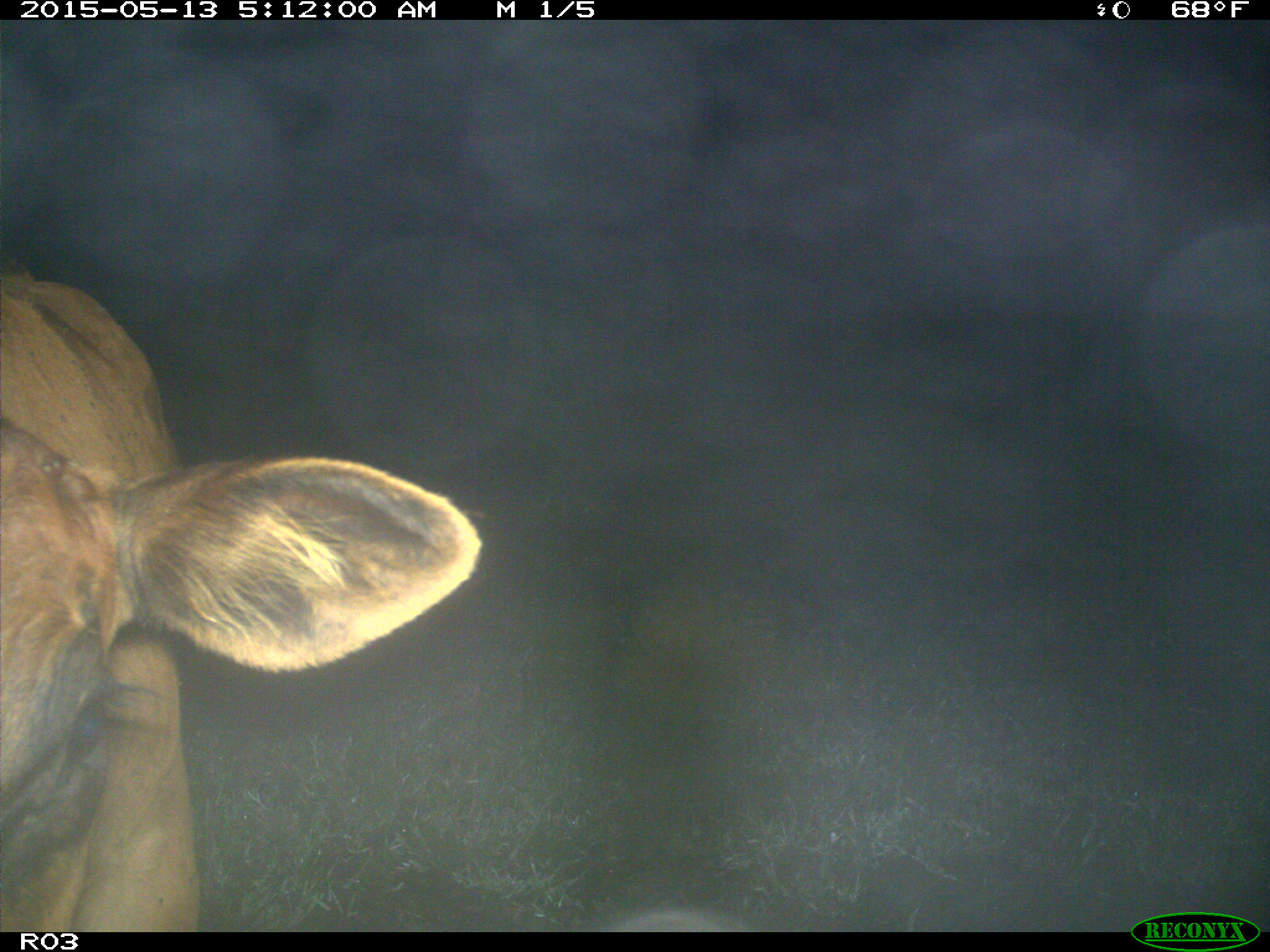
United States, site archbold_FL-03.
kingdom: Animalia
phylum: Chordata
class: Mammalia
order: Artiodactyla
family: Bovidae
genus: Bos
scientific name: Bos taurus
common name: domestic cow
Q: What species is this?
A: Bos taurus (domestic cow).